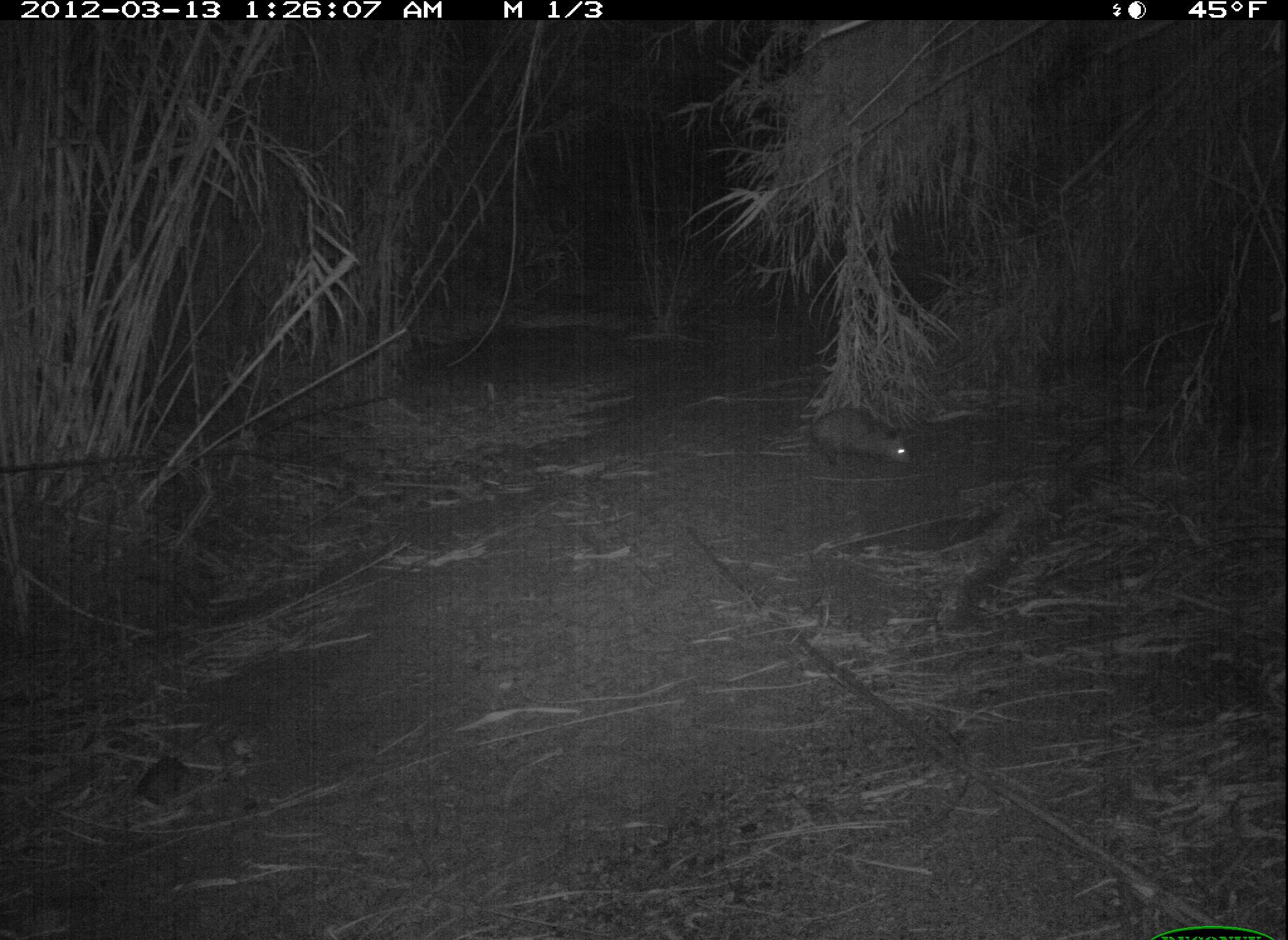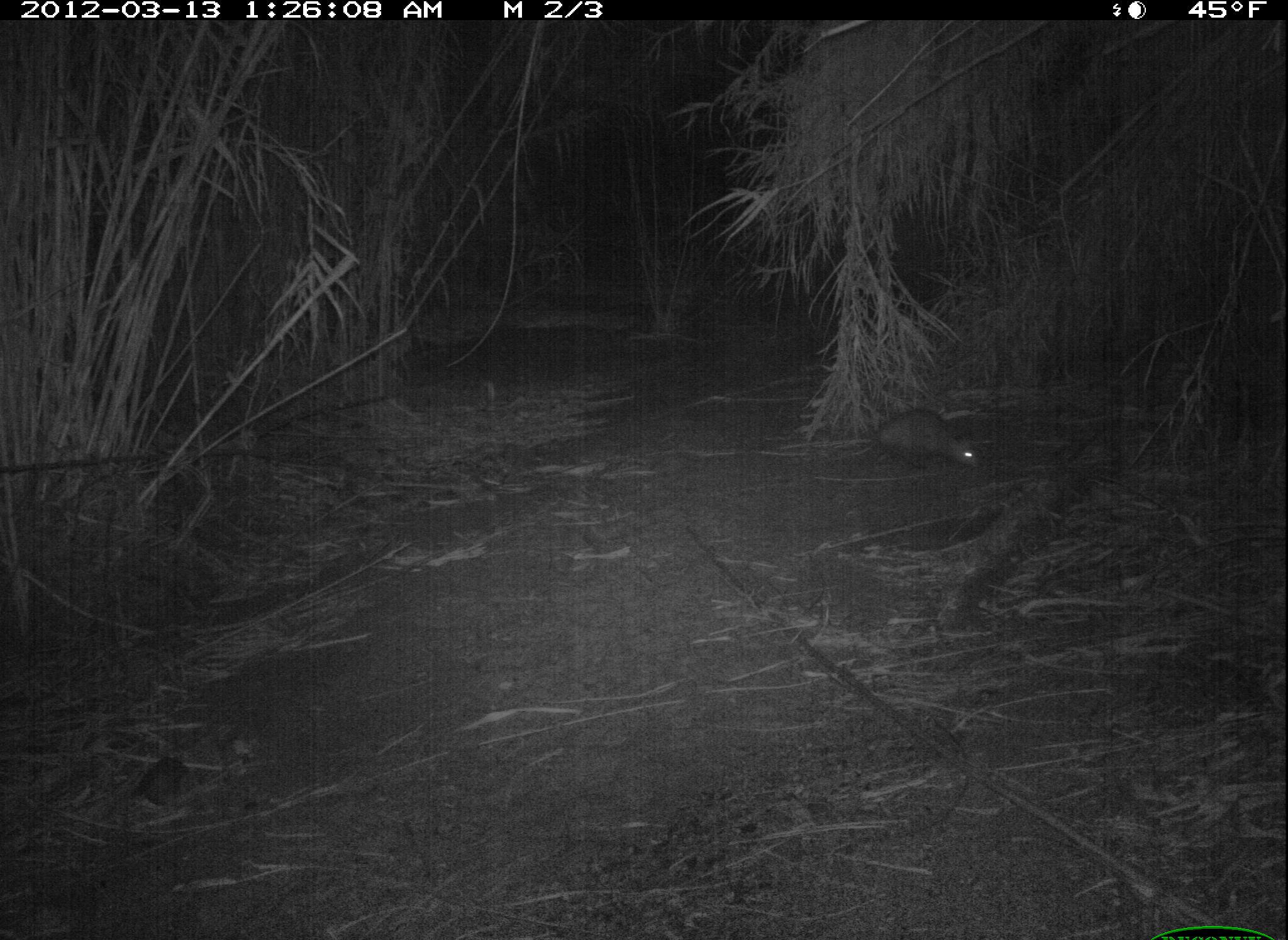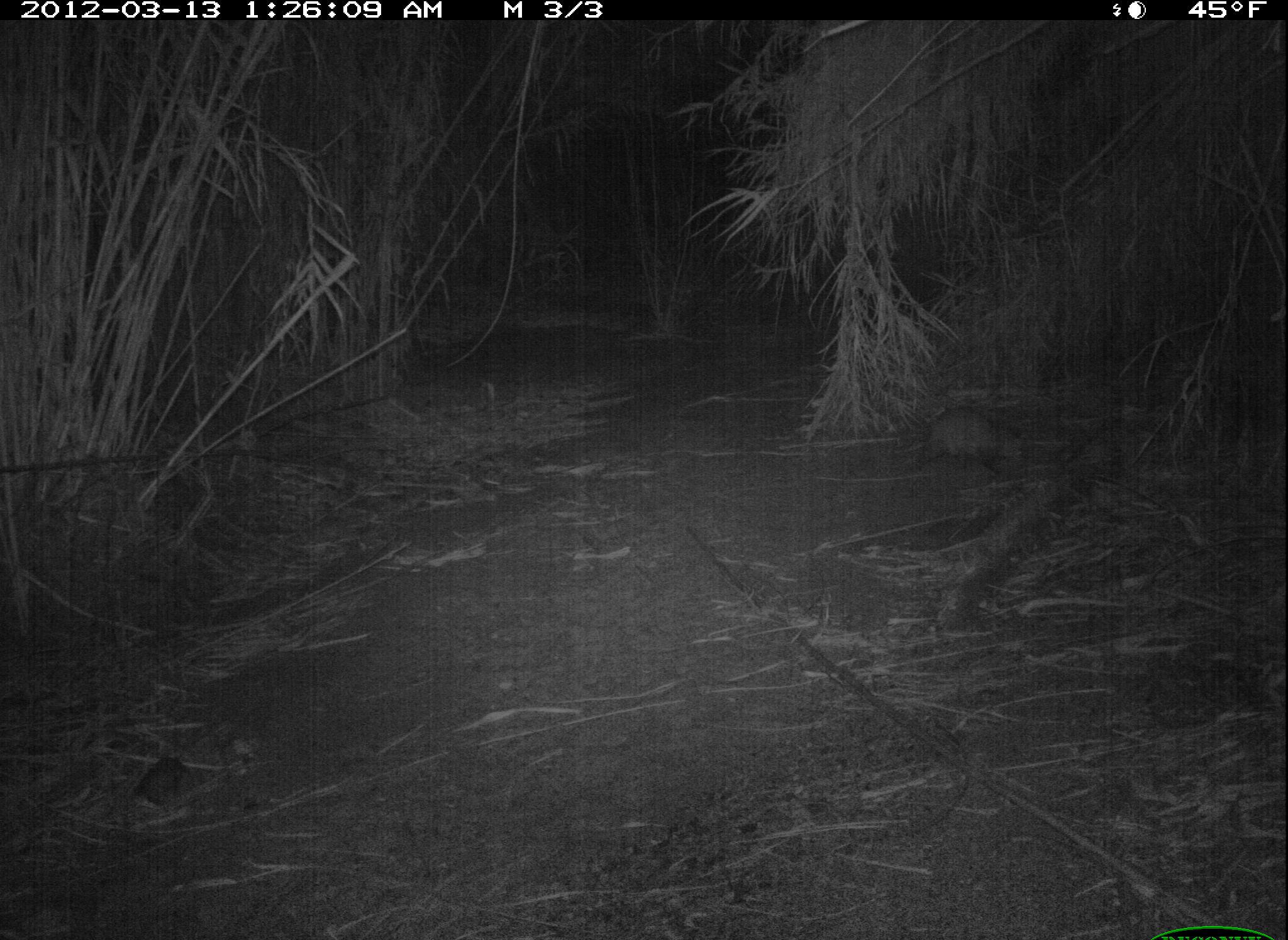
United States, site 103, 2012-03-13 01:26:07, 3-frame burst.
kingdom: Animalia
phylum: Chordata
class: Mammalia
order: Didelphimorphia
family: Didelphidae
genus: Didelphis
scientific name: Didelphis virginiana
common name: virginia opossum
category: opossum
Opossum (virginia opossum) (Didelphis virginiana).